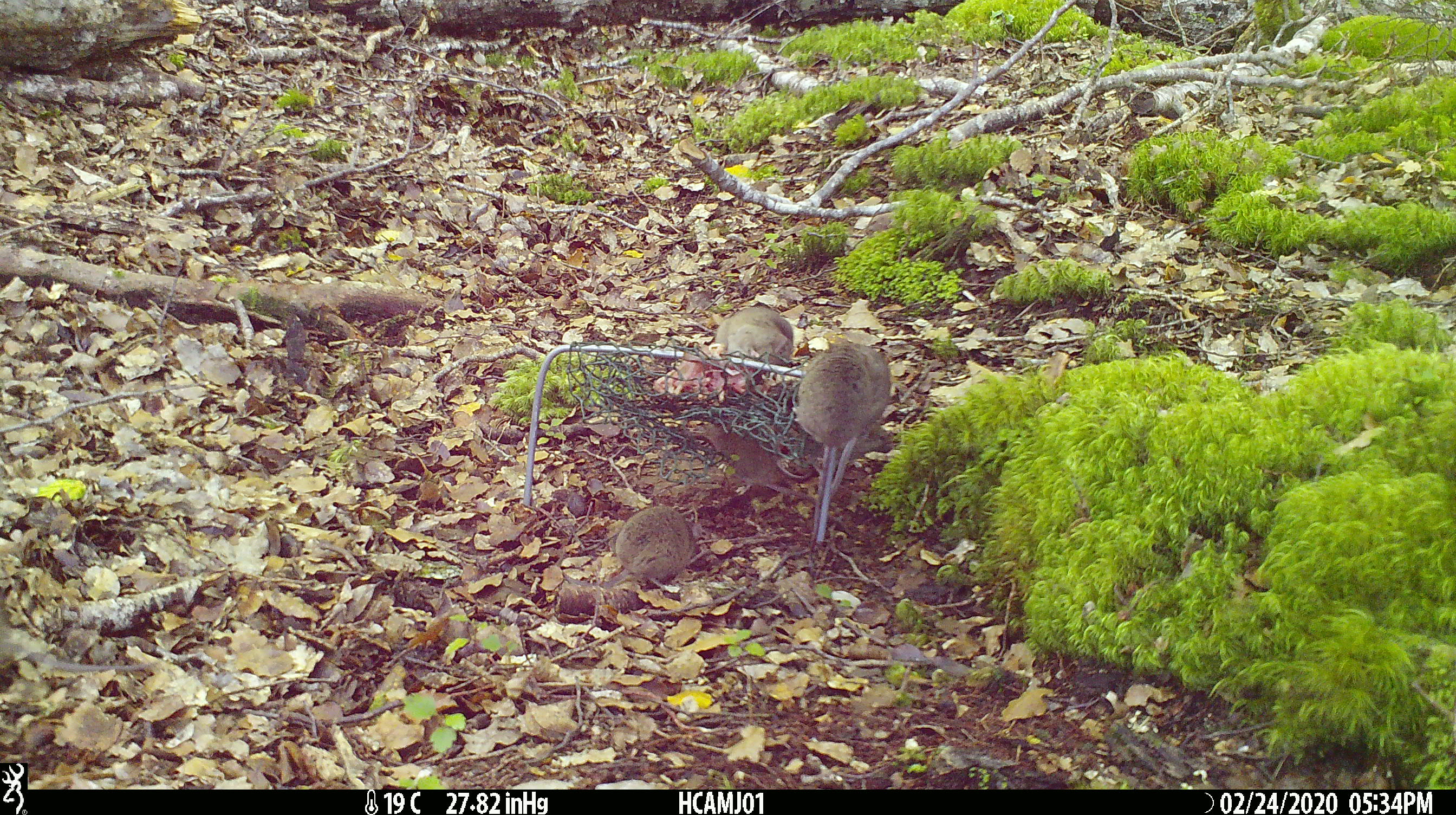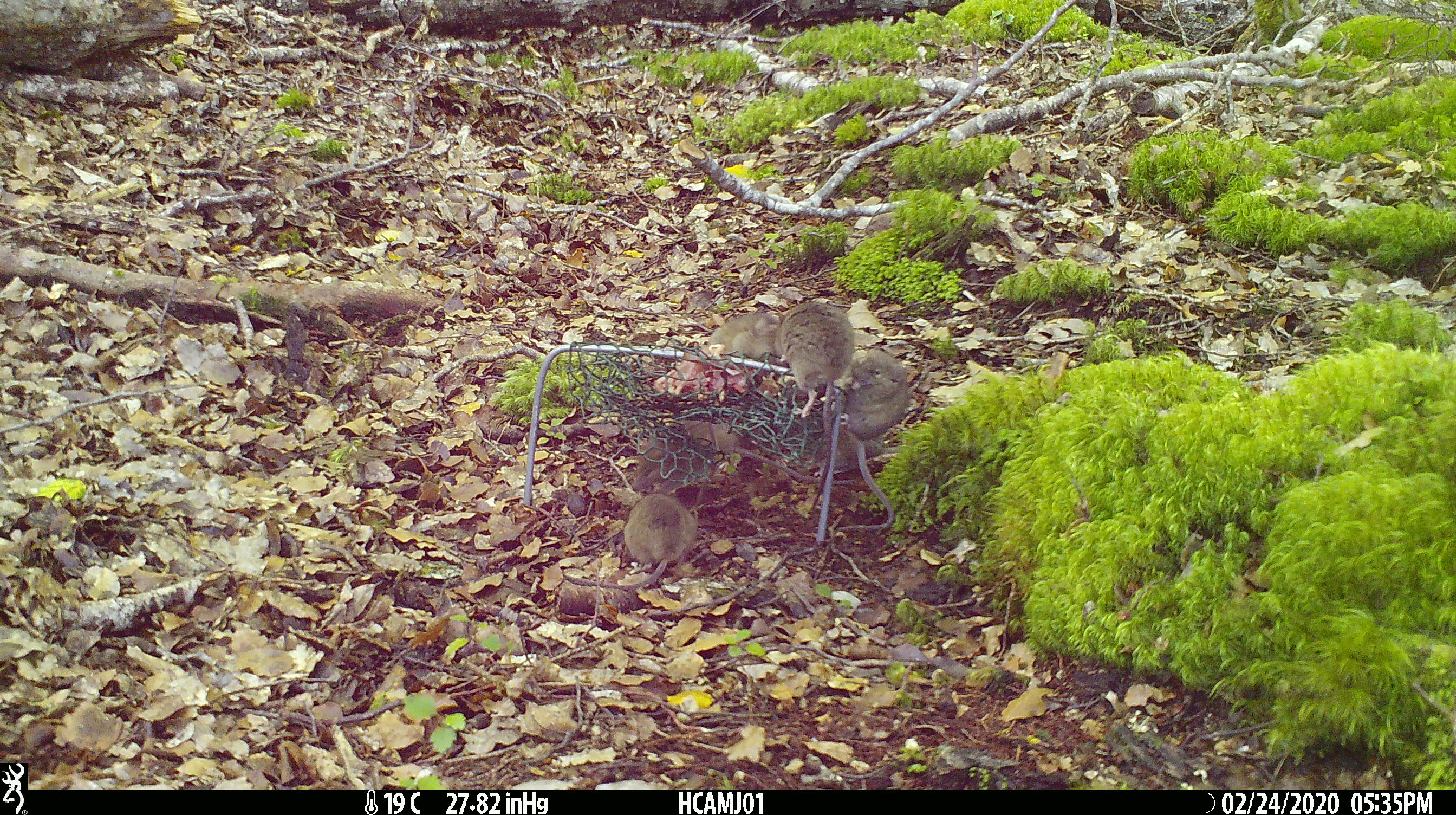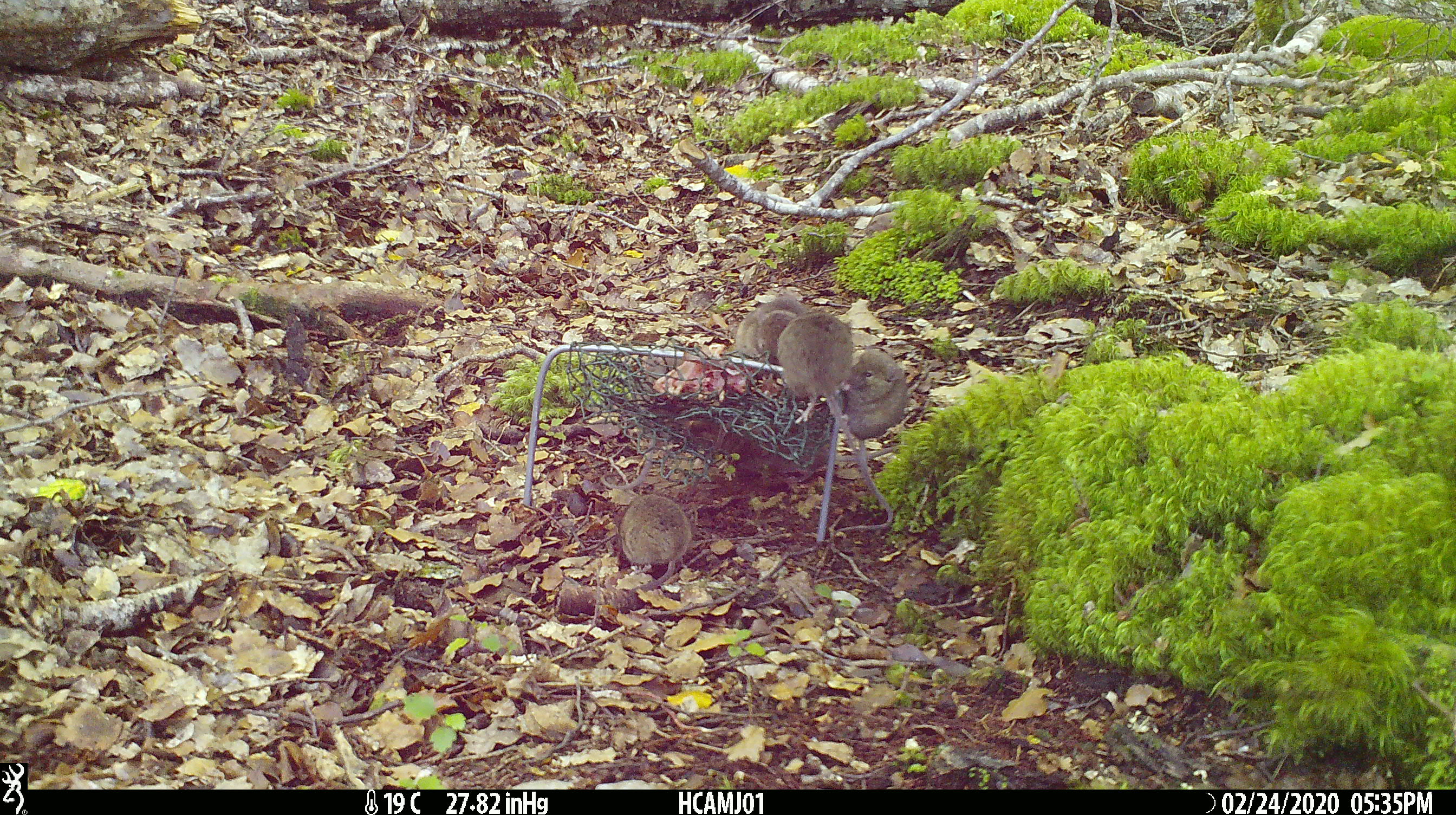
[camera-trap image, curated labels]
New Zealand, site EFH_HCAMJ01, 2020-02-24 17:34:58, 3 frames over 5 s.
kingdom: Animalia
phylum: Chordata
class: Mammalia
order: Rodentia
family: Muridae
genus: Mus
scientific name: Mus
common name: mouse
Mouse (Mus).